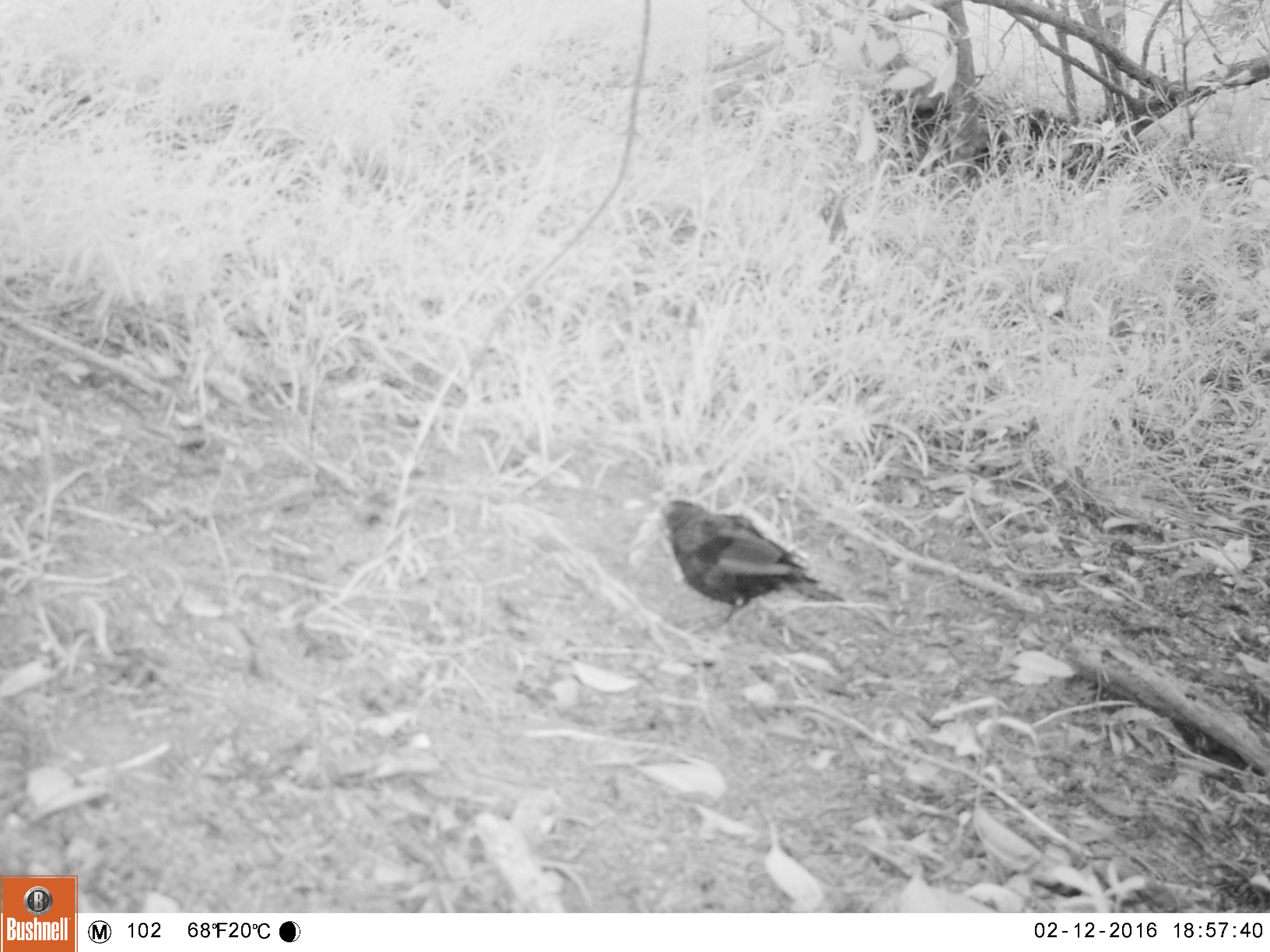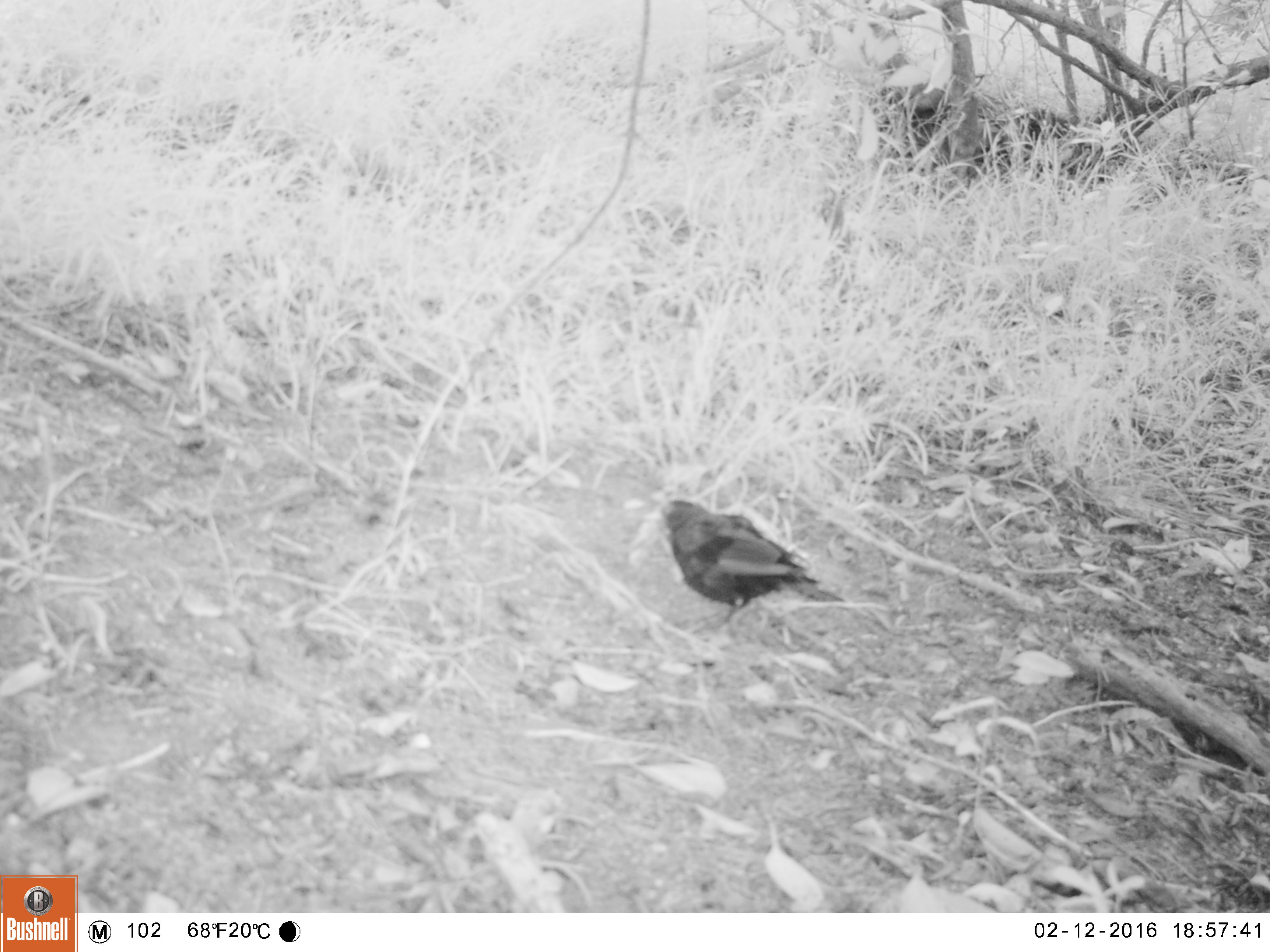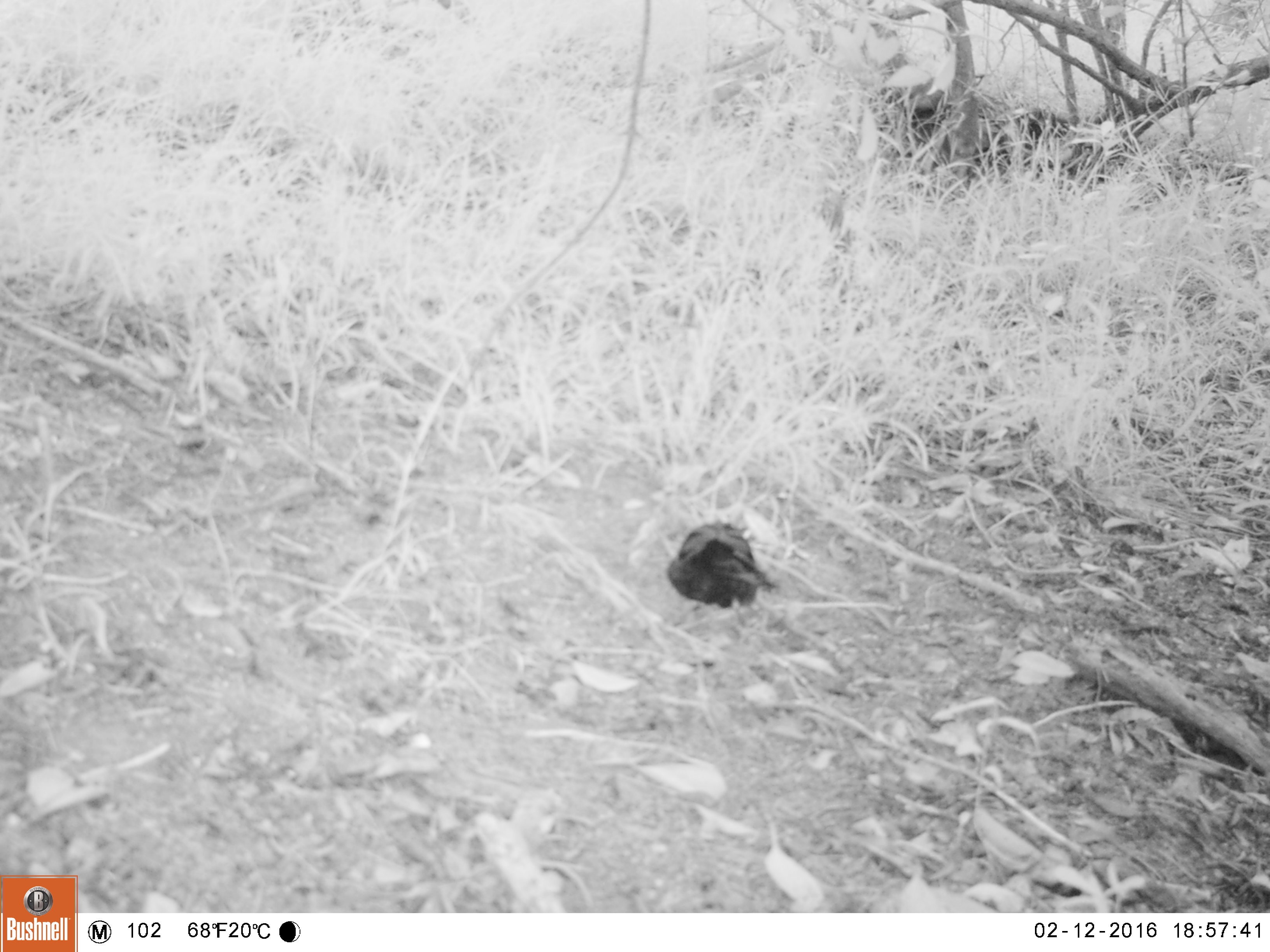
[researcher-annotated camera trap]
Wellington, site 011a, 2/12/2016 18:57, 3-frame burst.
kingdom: Animalia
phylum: Chordata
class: Aves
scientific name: Aves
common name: bird